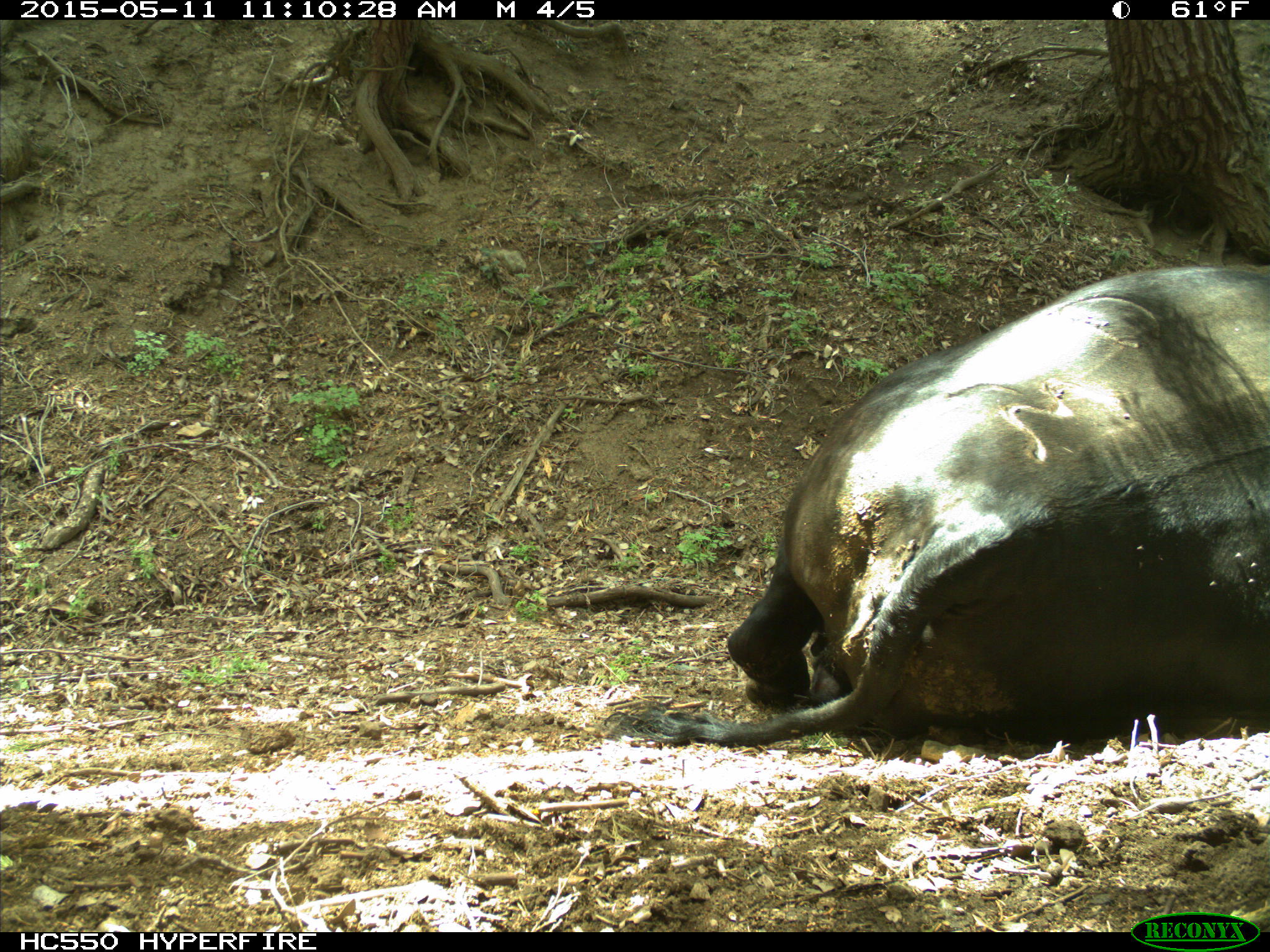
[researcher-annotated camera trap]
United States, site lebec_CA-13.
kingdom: Animalia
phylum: Chordata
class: Mammalia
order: Artiodactyla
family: Bovidae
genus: Bos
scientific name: Bos taurus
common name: domestic cow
Bos taurus (domestic cow).